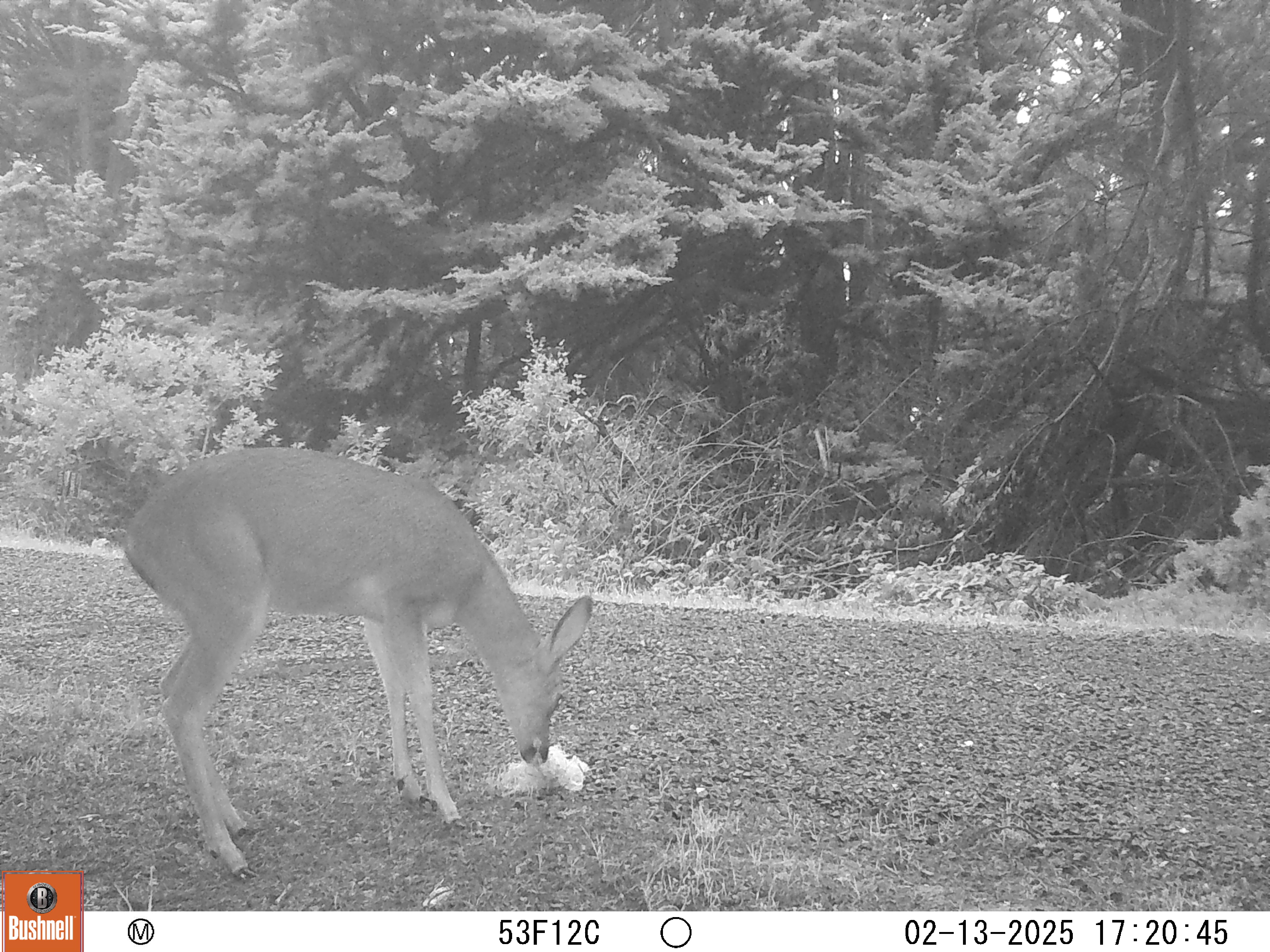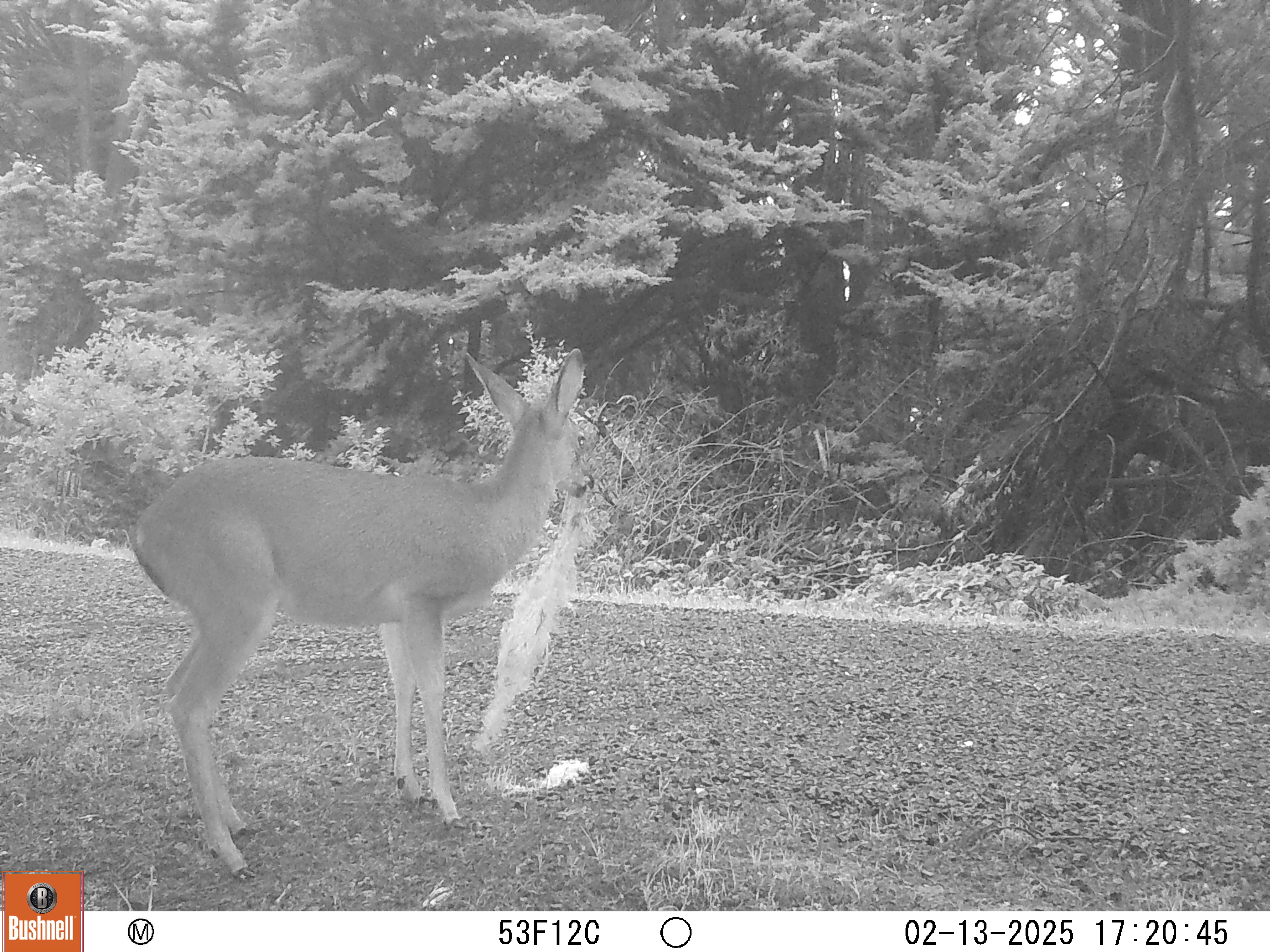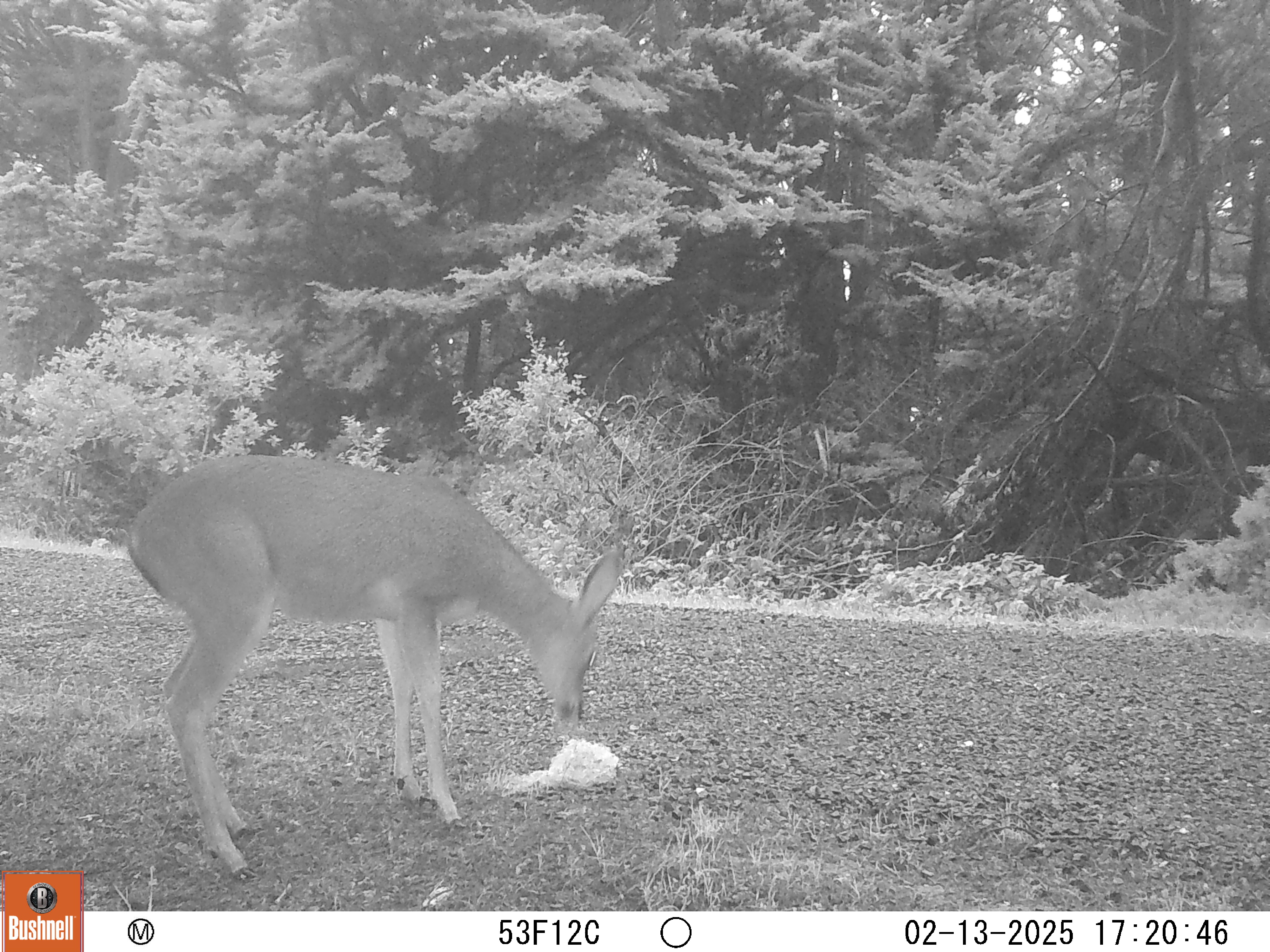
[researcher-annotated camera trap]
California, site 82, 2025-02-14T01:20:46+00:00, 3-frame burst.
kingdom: Animalia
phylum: Chordata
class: Mammalia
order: Artiodactyla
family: Cervidae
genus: Odocoileus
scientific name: Odocoileus hemionus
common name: mule deer